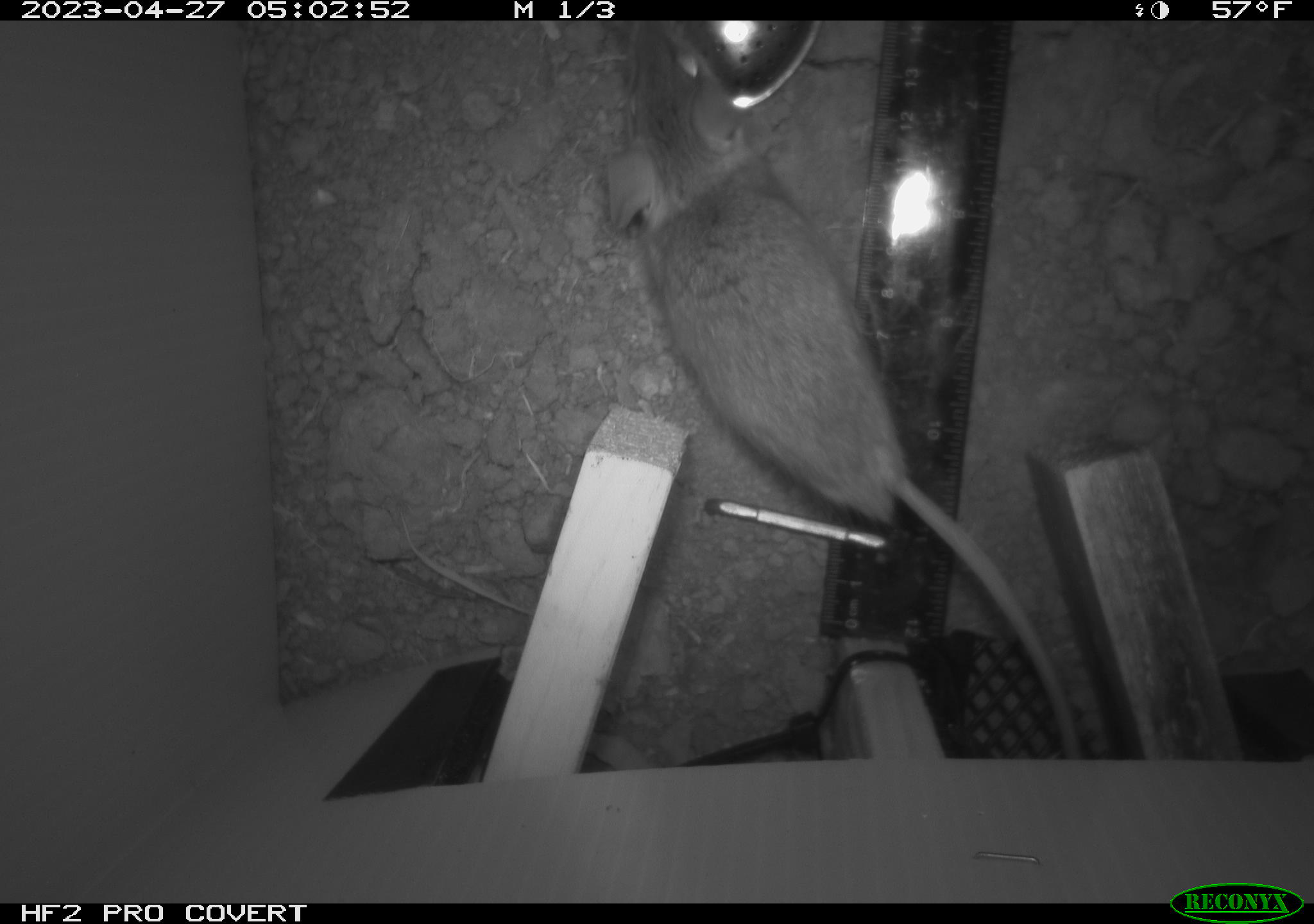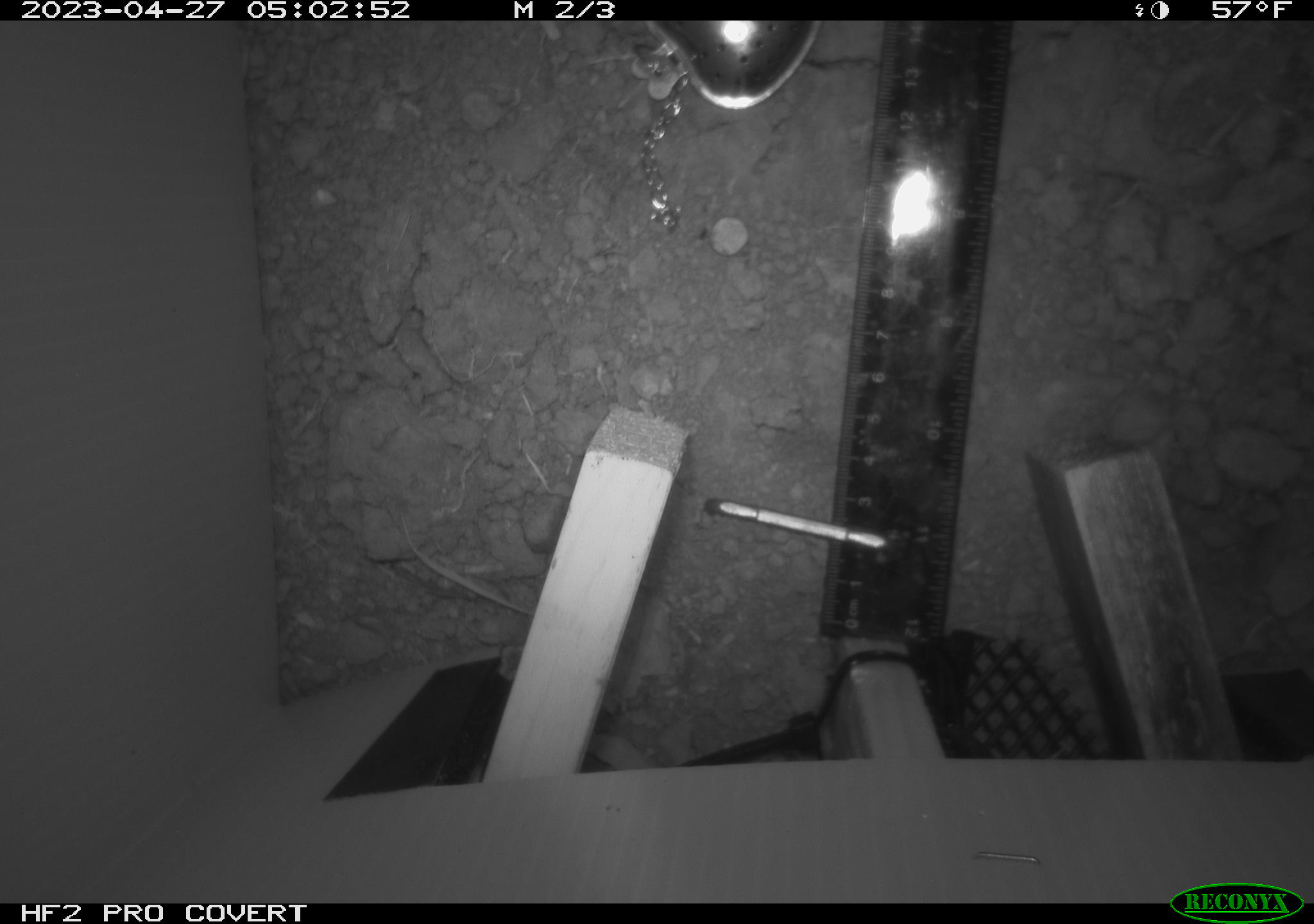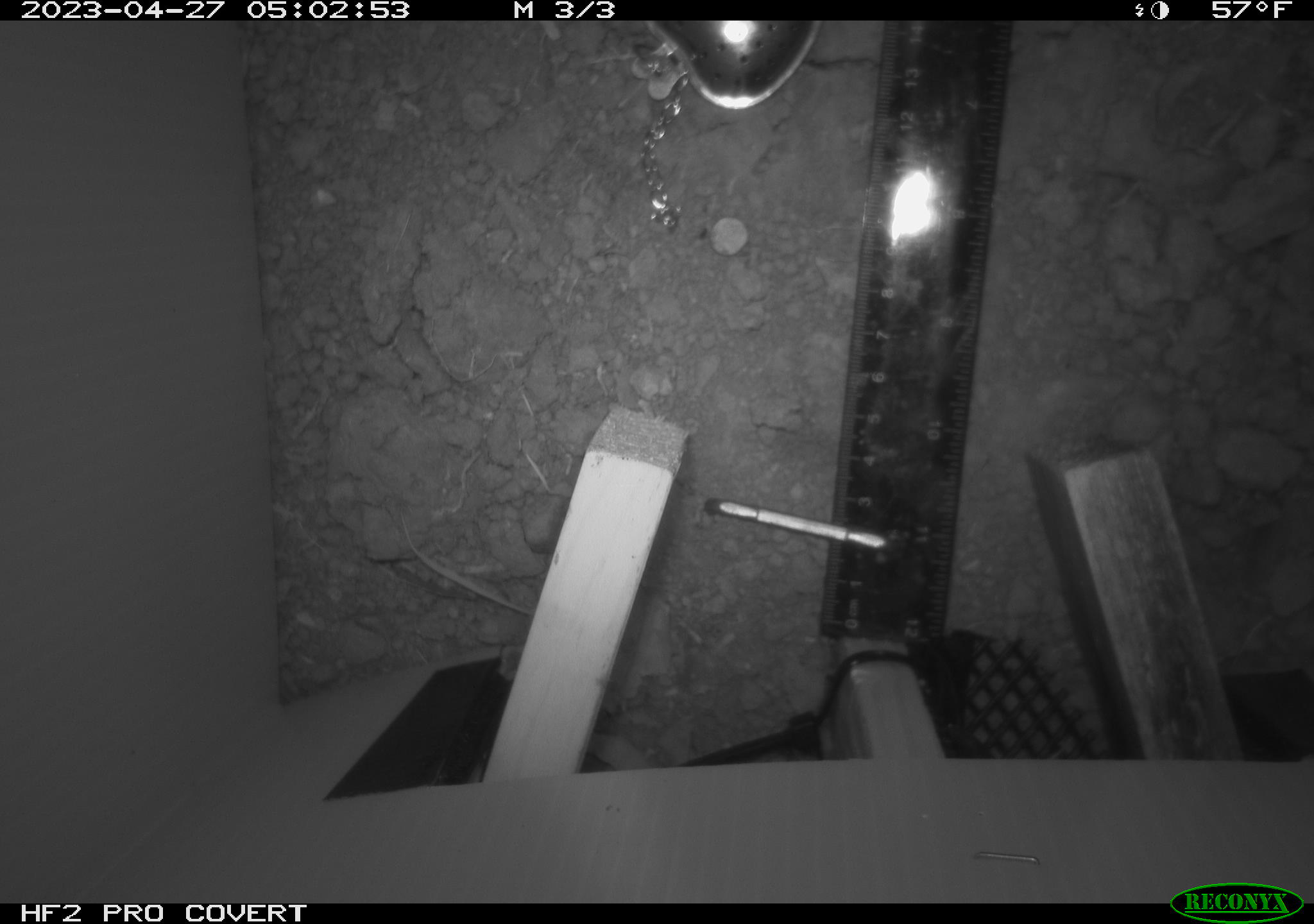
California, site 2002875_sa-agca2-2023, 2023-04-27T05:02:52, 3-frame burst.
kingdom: Animalia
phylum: Chordata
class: Mammalia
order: Rodentia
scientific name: Rodentia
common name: mouse species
Mouse species (Rodentia).